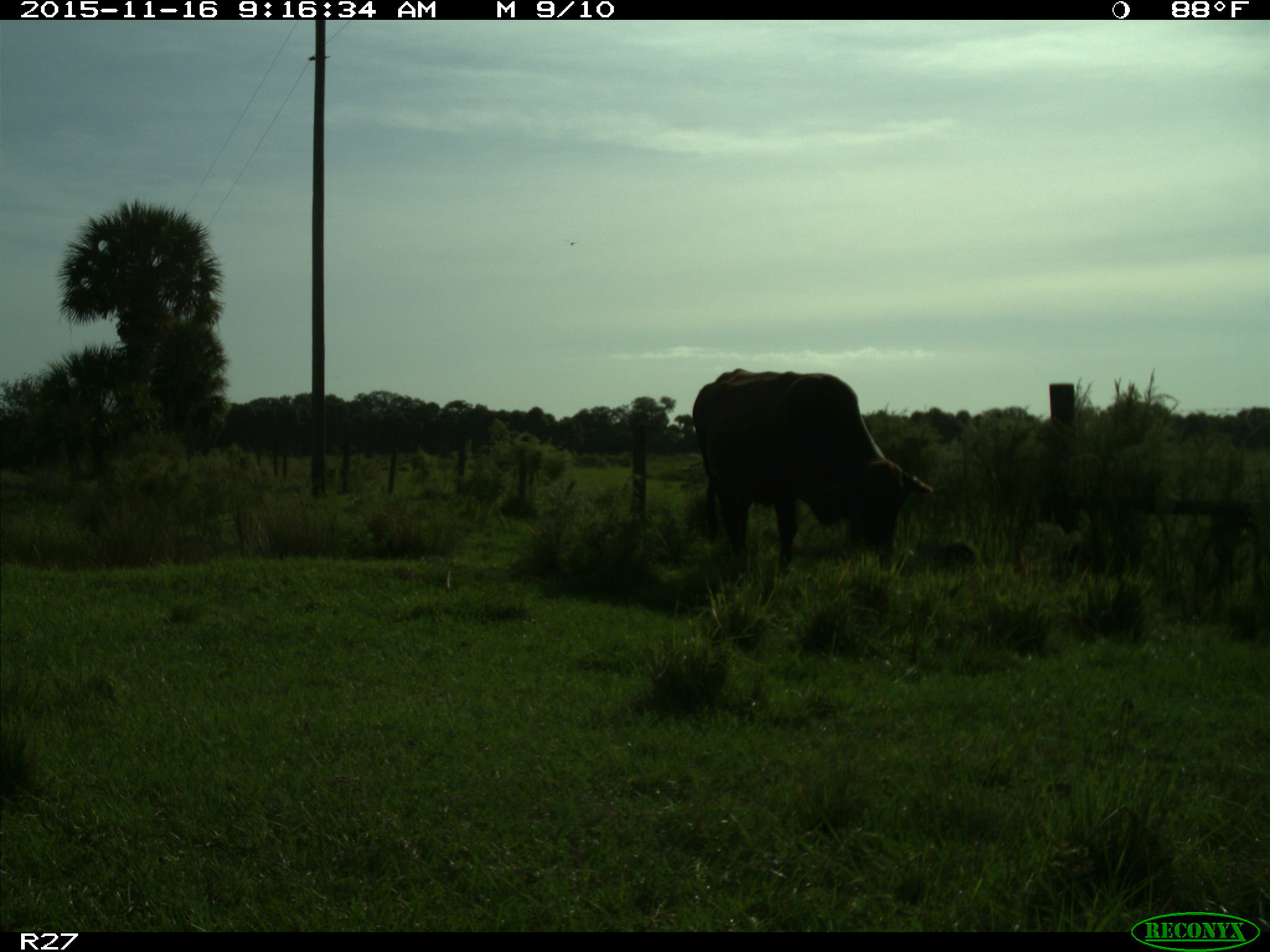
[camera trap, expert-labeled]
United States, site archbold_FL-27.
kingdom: Animalia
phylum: Chordata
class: Mammalia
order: Artiodactyla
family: Bovidae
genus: Bos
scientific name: Bos taurus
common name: domestic cow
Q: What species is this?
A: Bos taurus (domestic cow).